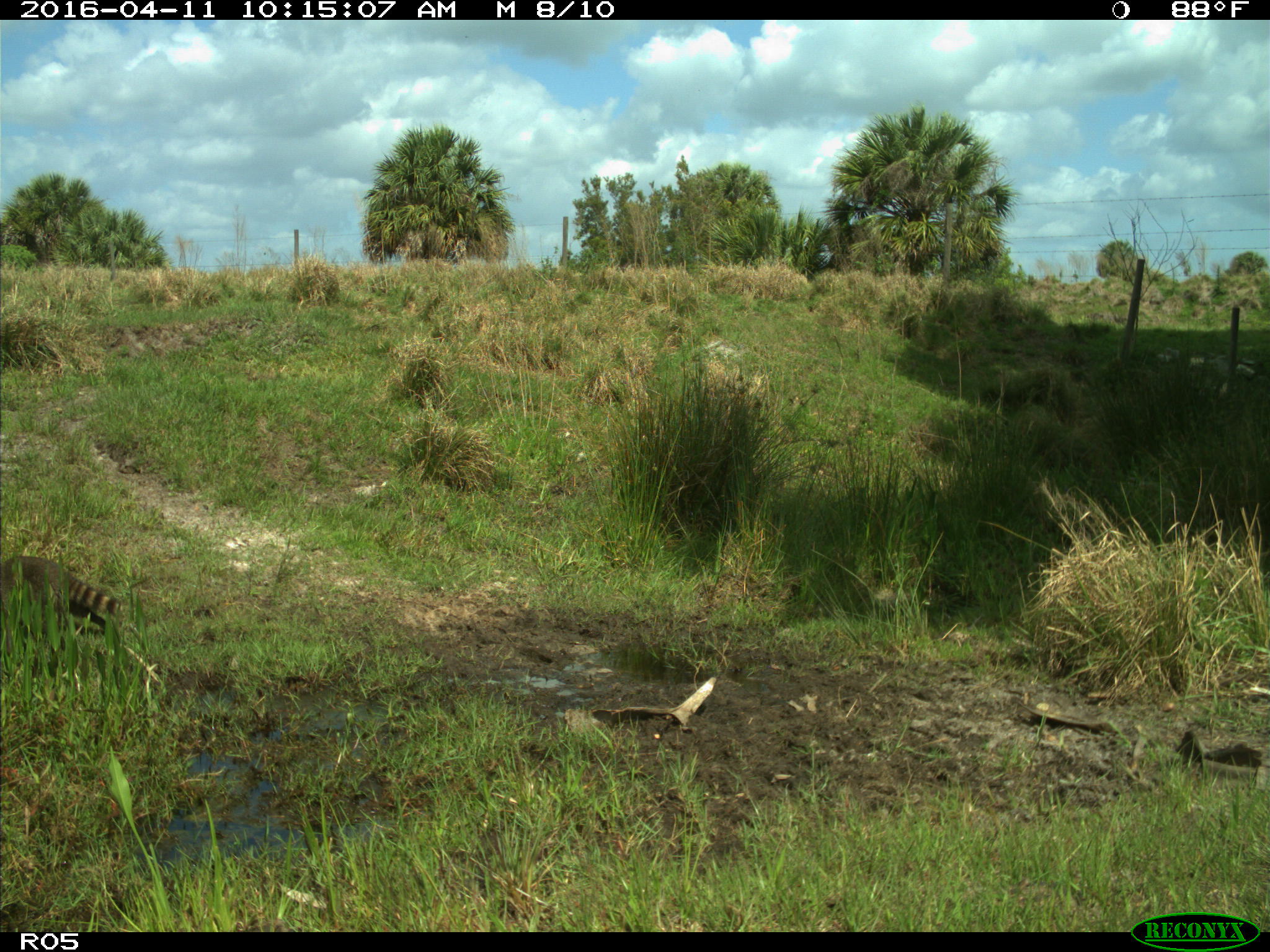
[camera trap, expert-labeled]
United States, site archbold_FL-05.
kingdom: Animalia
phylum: Chordata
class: Mammalia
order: Carnivora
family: Procyonidae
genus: Procyon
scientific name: Procyon lotor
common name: common raccoon